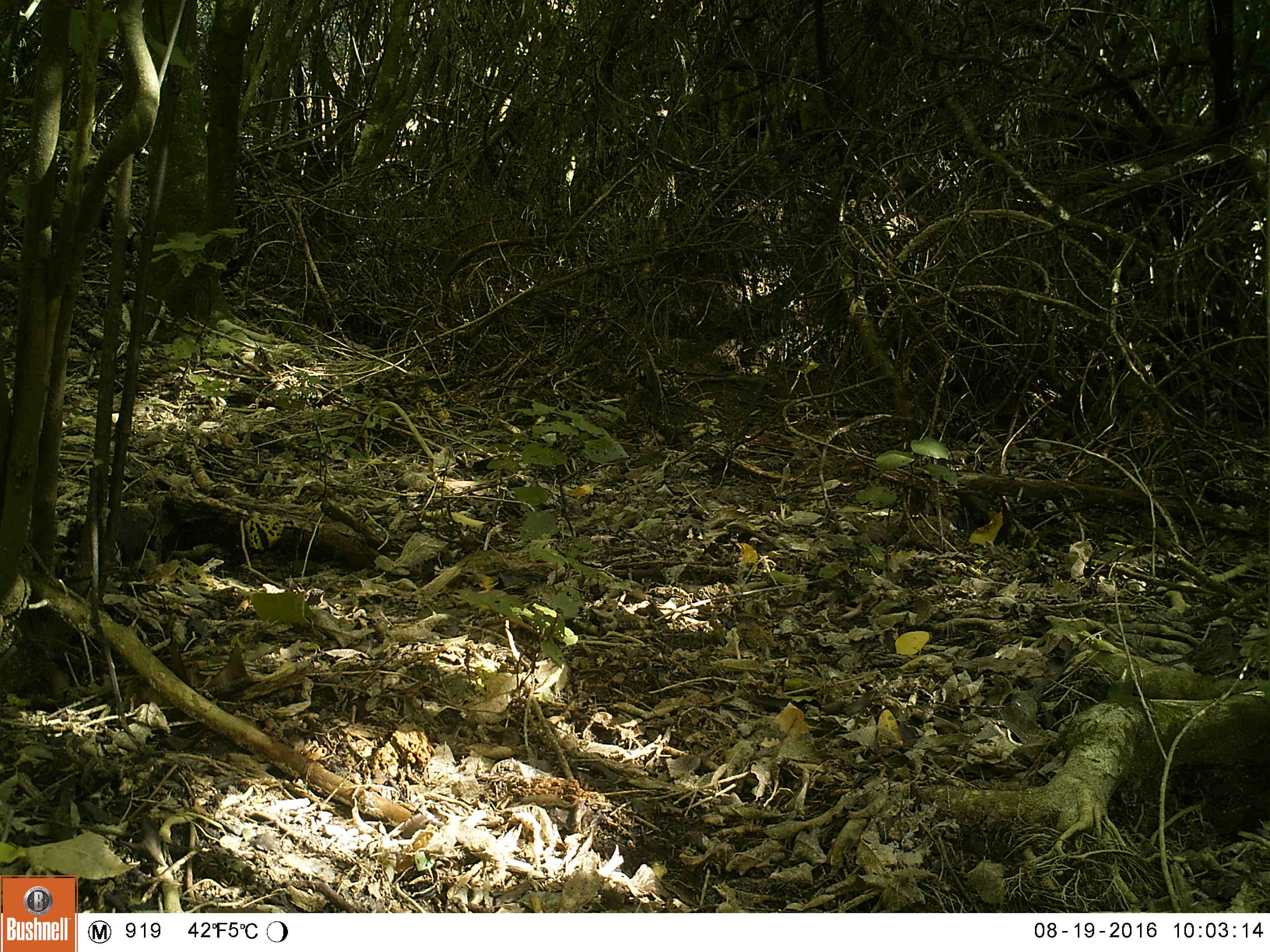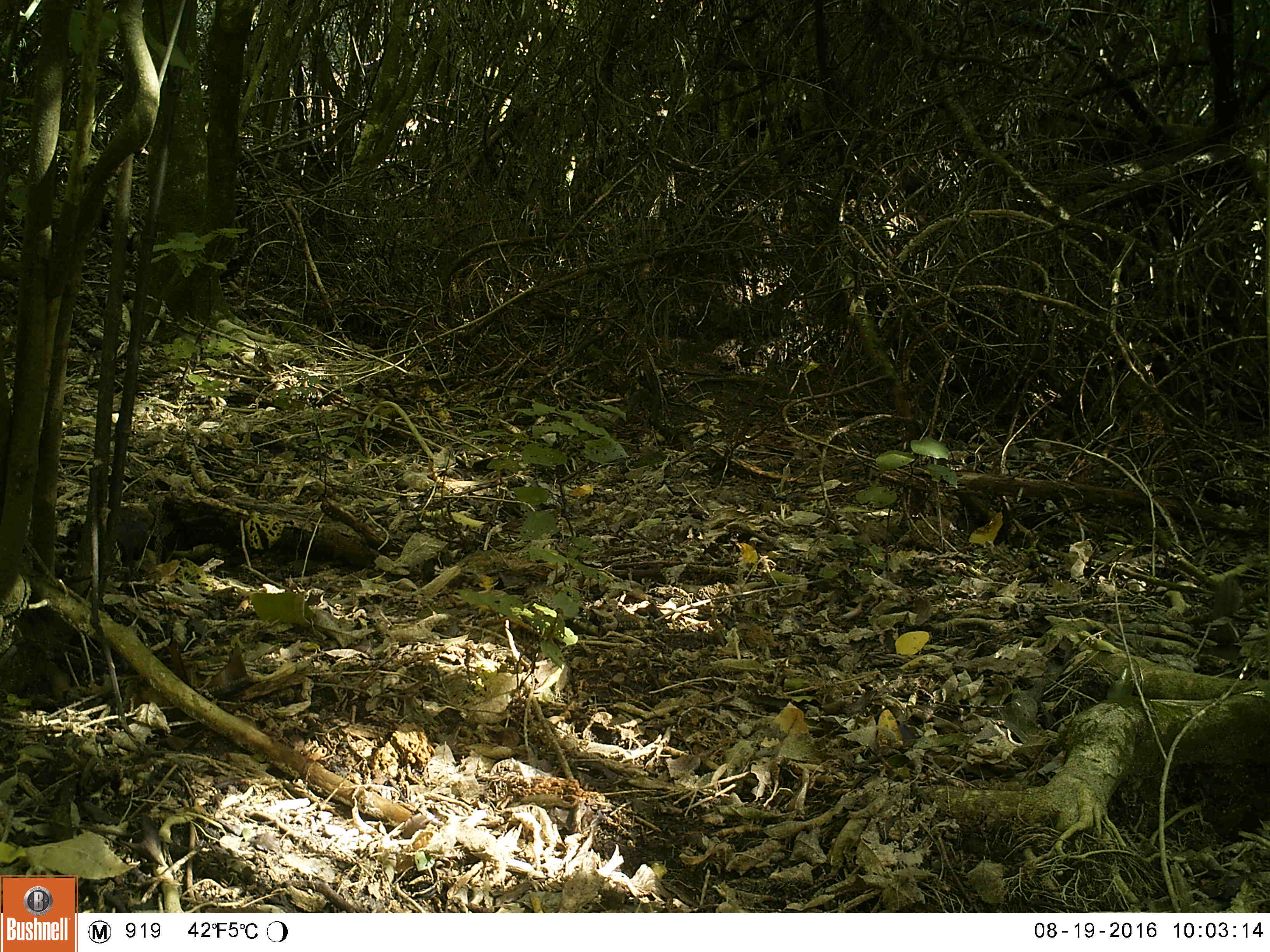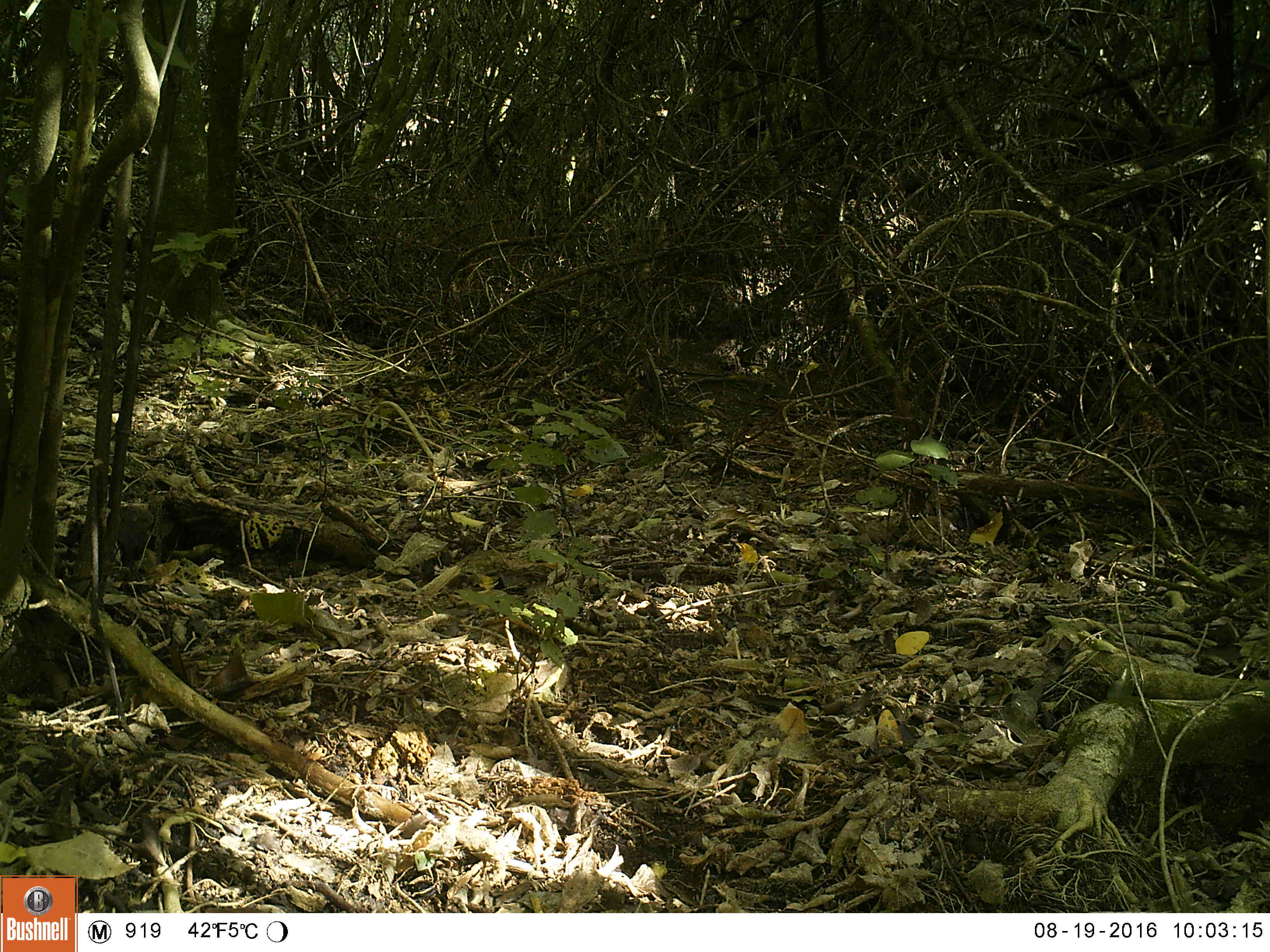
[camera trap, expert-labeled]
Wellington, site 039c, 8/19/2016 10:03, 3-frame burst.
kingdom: Animalia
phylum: Chordata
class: Aves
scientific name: Aves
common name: bird